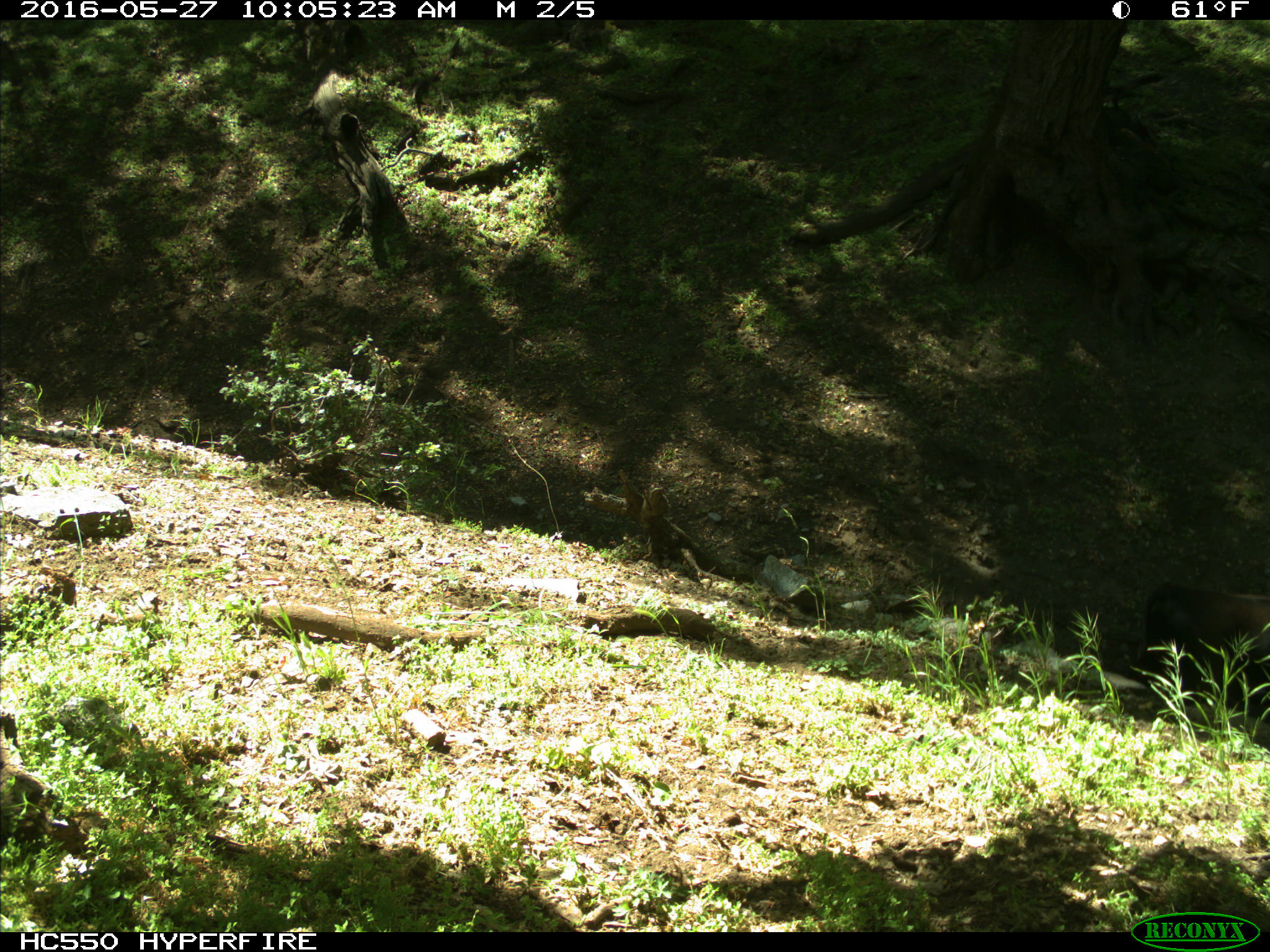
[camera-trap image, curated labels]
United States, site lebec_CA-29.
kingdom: Animalia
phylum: Chordata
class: Mammalia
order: Artiodactyla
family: Bovidae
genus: Bos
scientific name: Bos taurus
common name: domestic cow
Bos taurus (domestic cow).